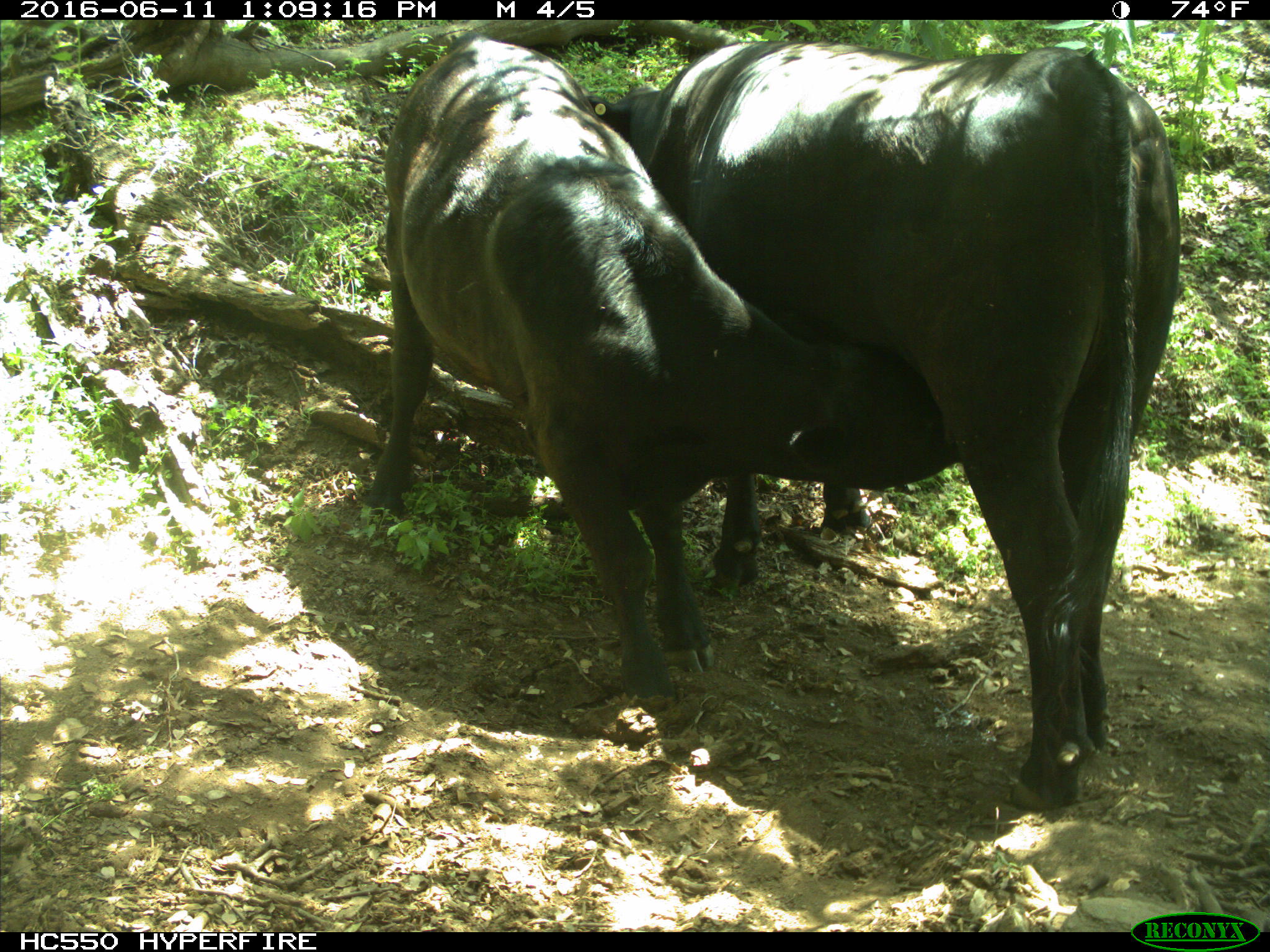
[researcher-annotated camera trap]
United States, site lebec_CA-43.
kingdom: Animalia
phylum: Chordata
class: Mammalia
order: Artiodactyla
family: Bovidae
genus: Bos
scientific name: Bos taurus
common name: domestic cow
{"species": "Bos taurus (domestic cow)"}